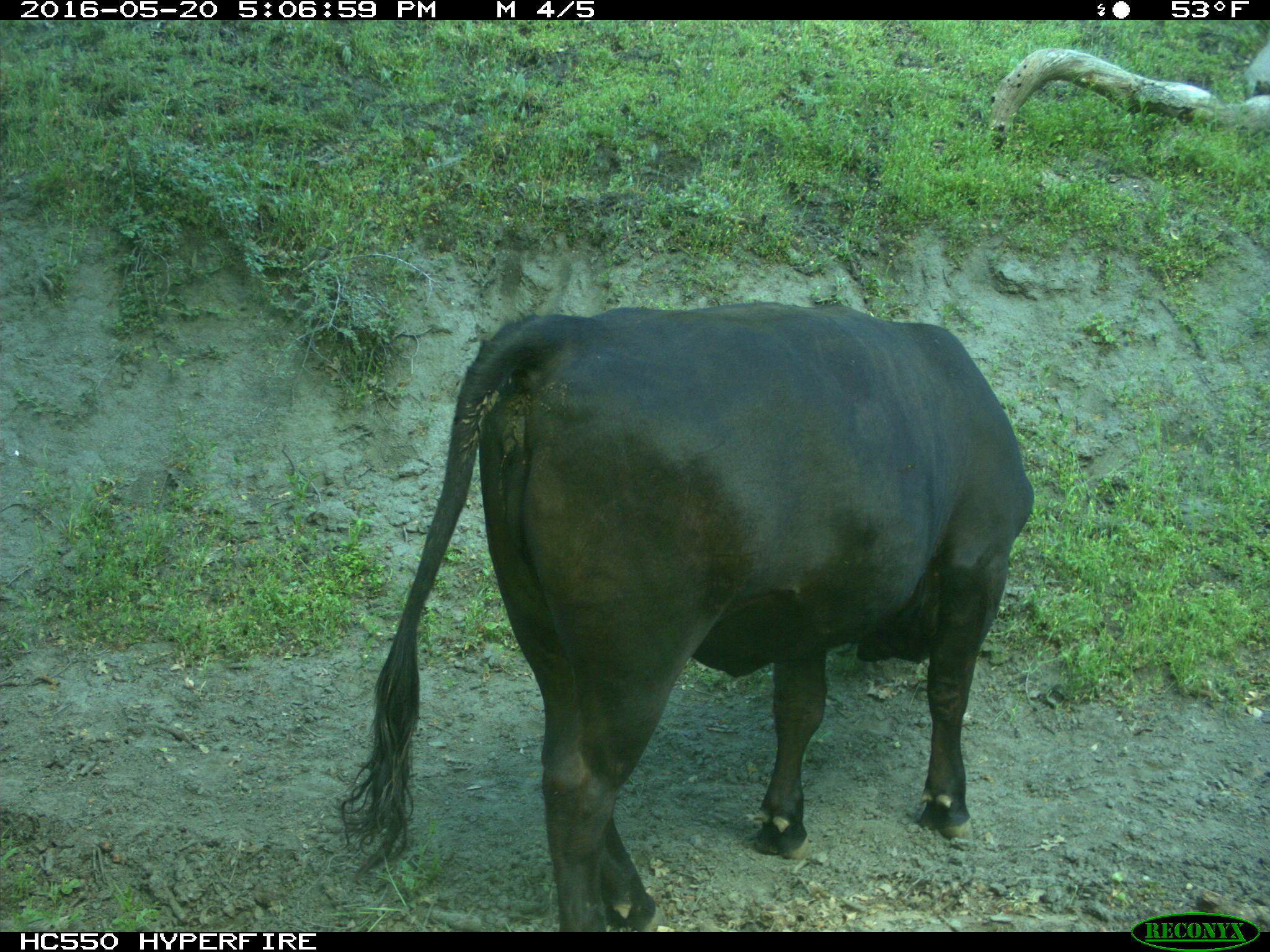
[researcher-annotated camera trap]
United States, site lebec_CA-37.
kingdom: Animalia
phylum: Chordata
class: Mammalia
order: Artiodactyla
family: Bovidae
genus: Bos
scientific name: Bos taurus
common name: domestic cow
Bos taurus (domestic cow).